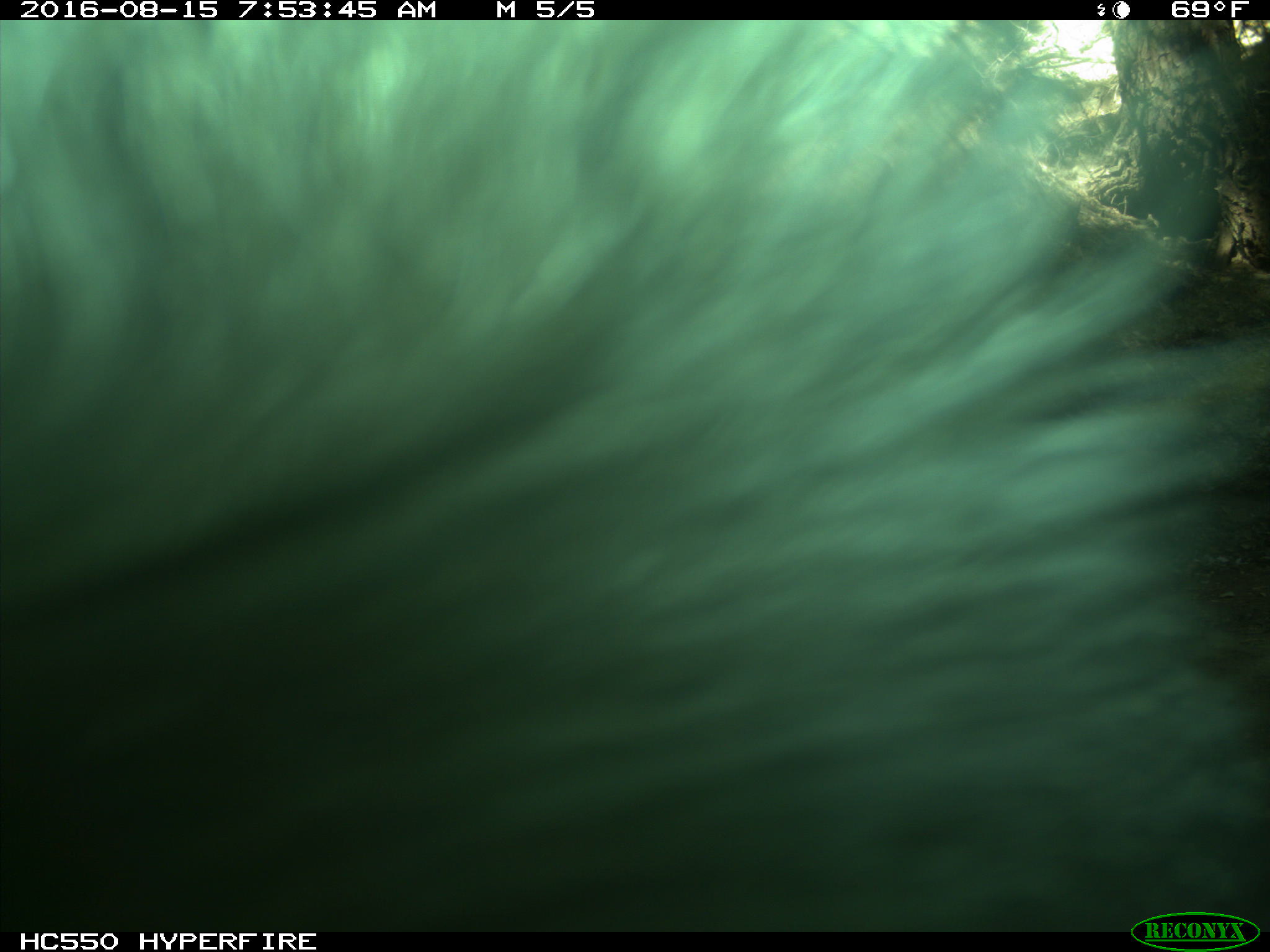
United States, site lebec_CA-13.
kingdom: Animalia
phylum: Chordata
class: Mammalia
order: Carnivora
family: Ursidae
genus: Ursus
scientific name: Ursus americanus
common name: american black bear